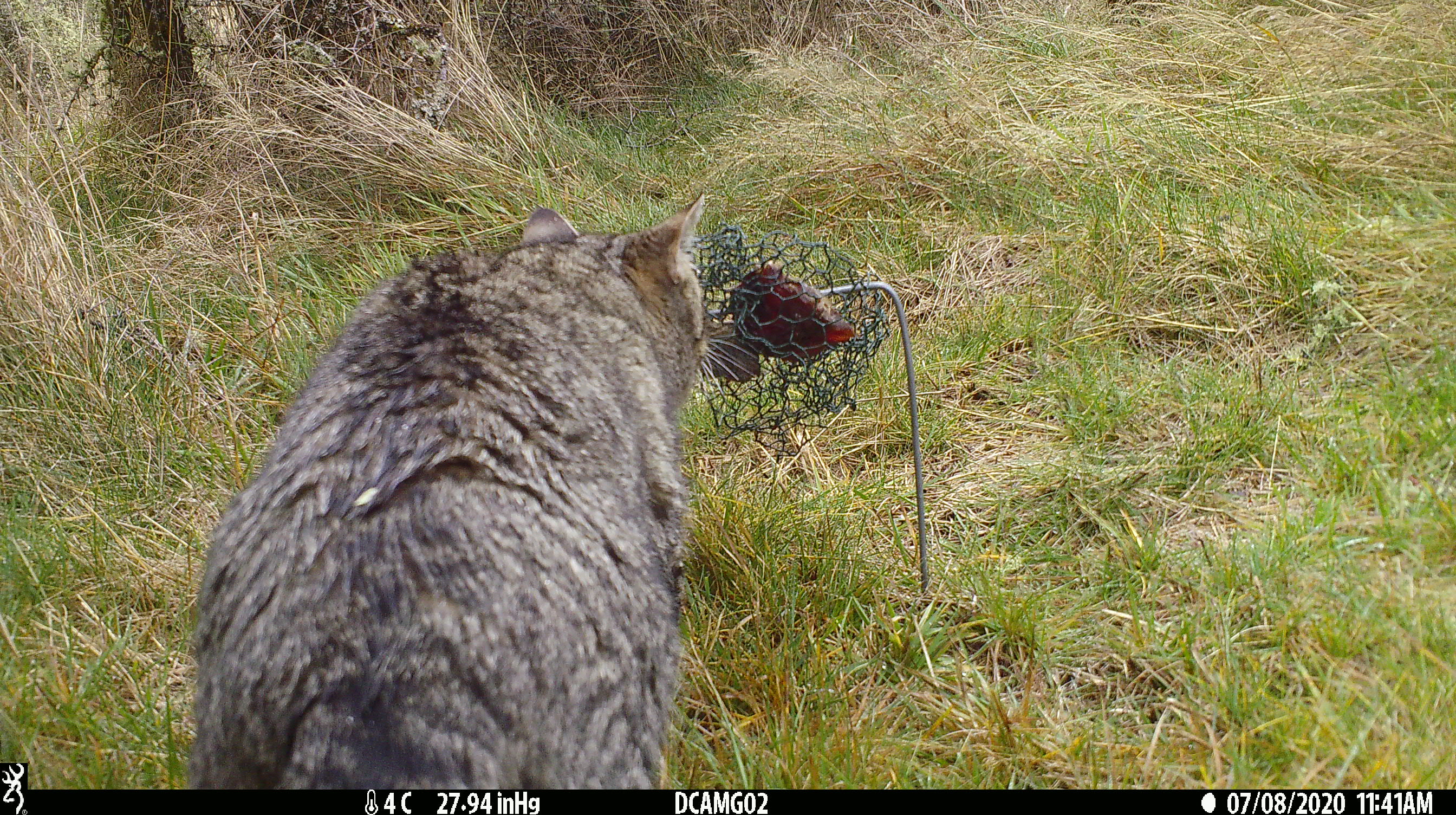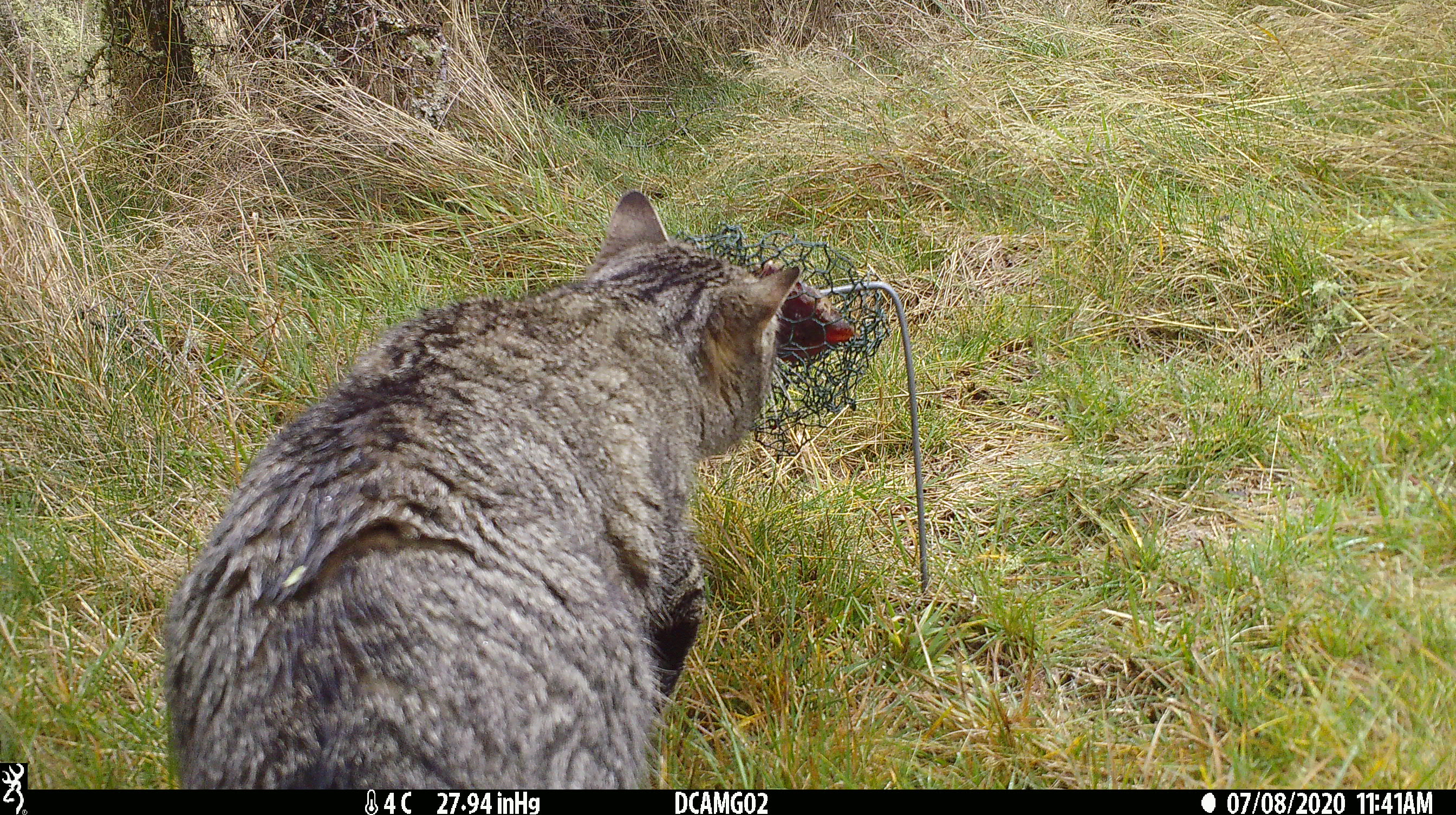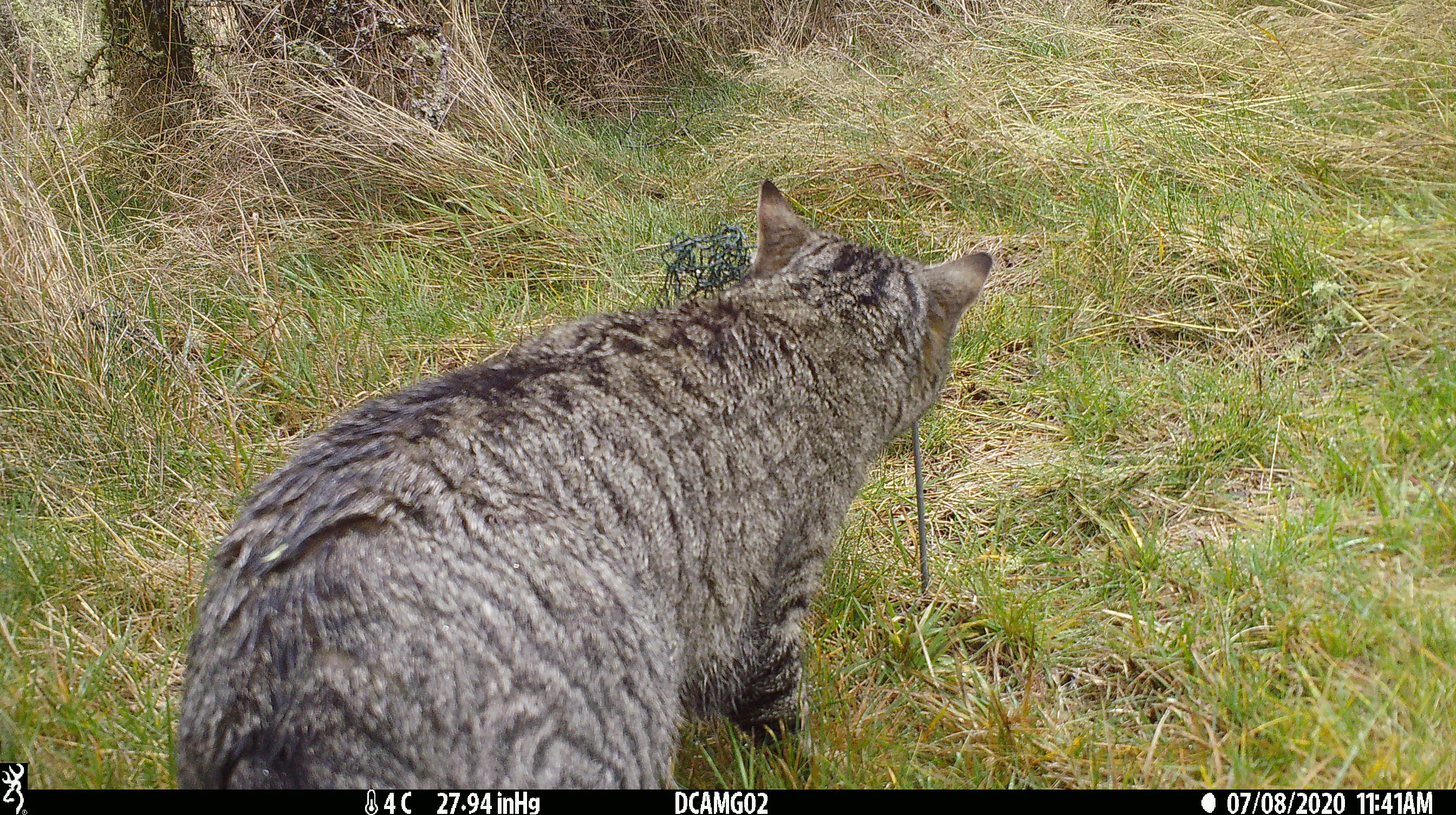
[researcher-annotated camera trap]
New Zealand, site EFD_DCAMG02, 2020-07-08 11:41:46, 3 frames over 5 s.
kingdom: Animalia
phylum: Chordata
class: Mammalia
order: Carnivora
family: Felidae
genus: Felis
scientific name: Felis catus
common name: domestic cat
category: cat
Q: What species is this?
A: Cat (domestic cat) (Felis catus).